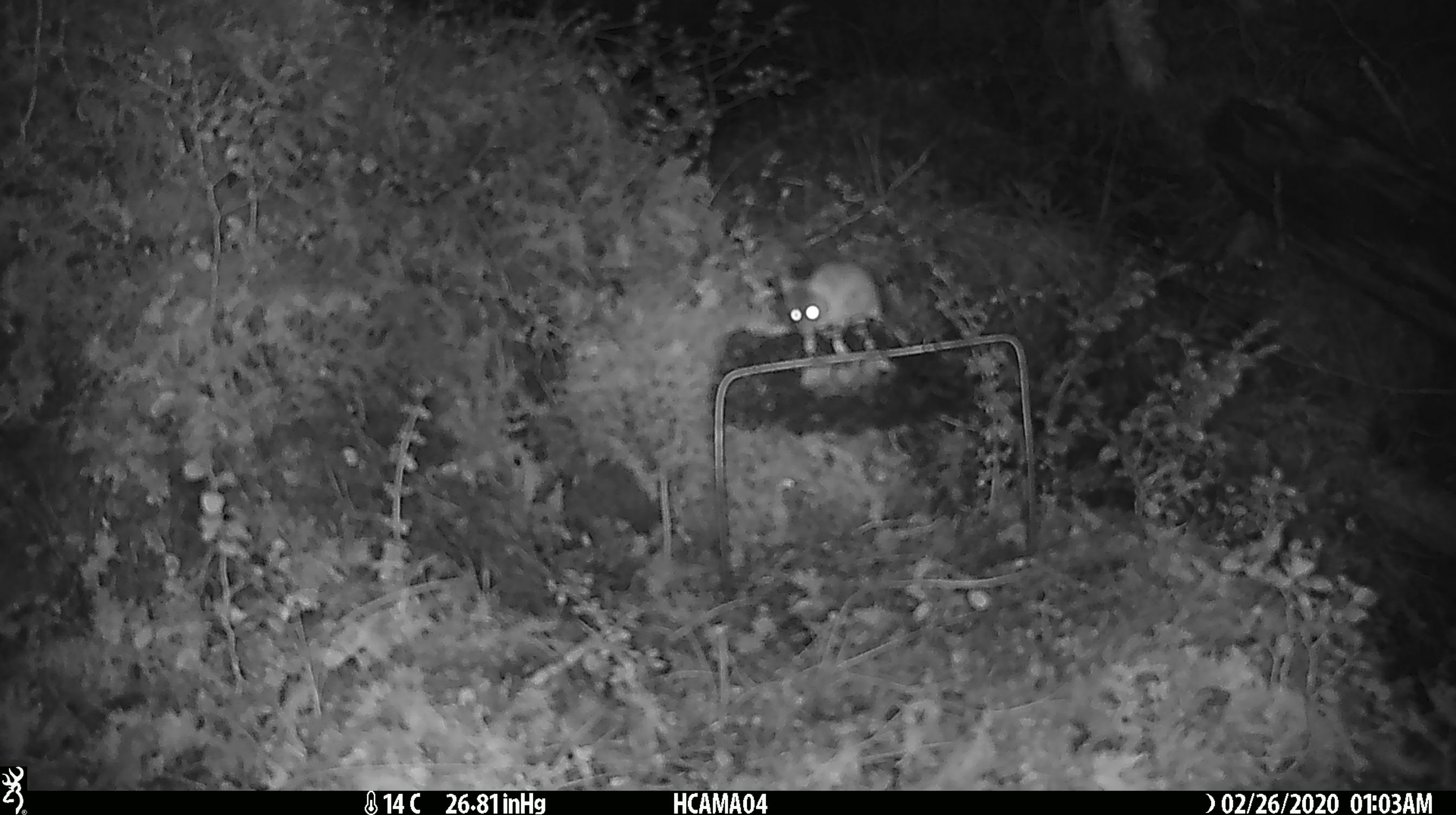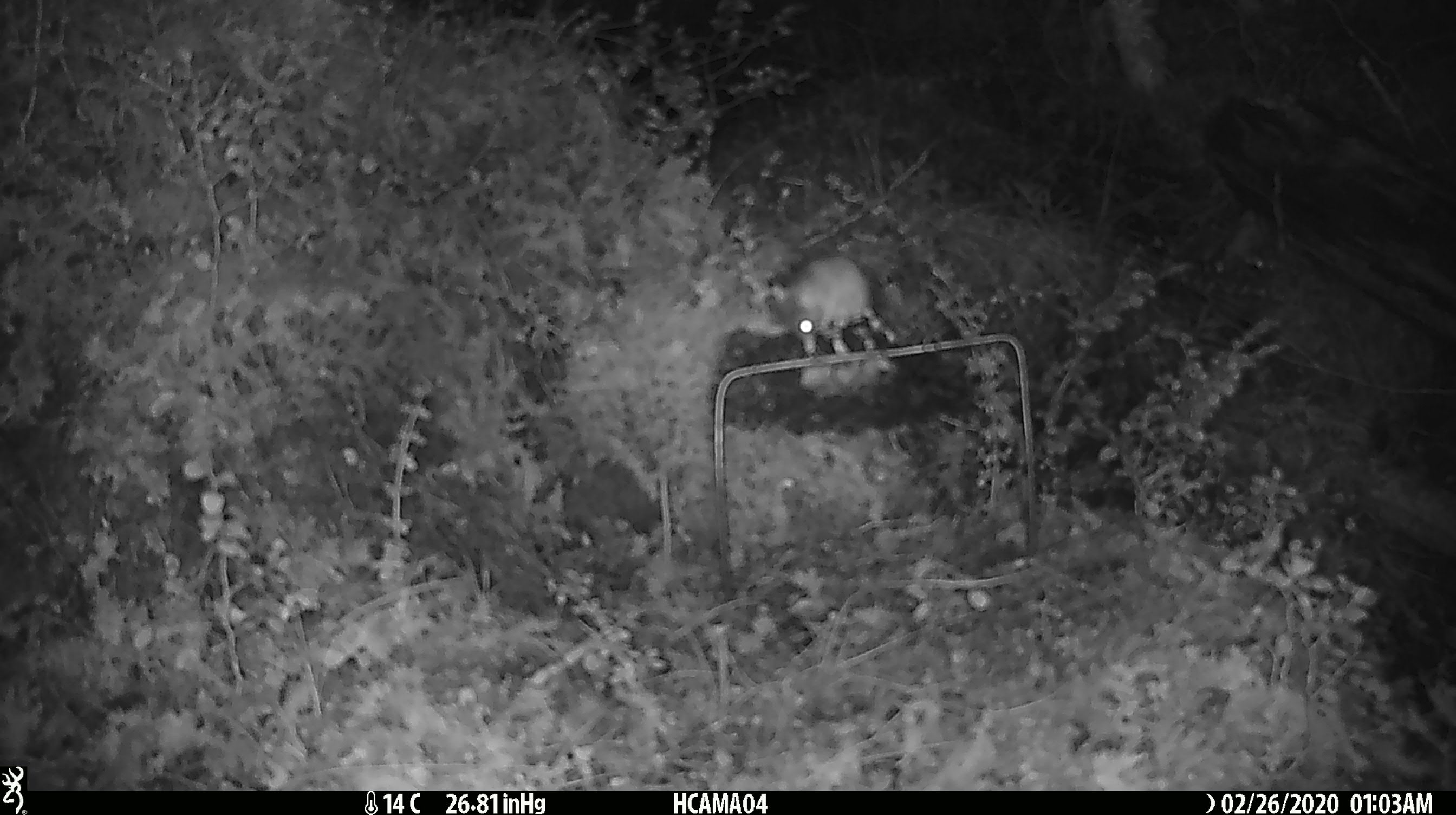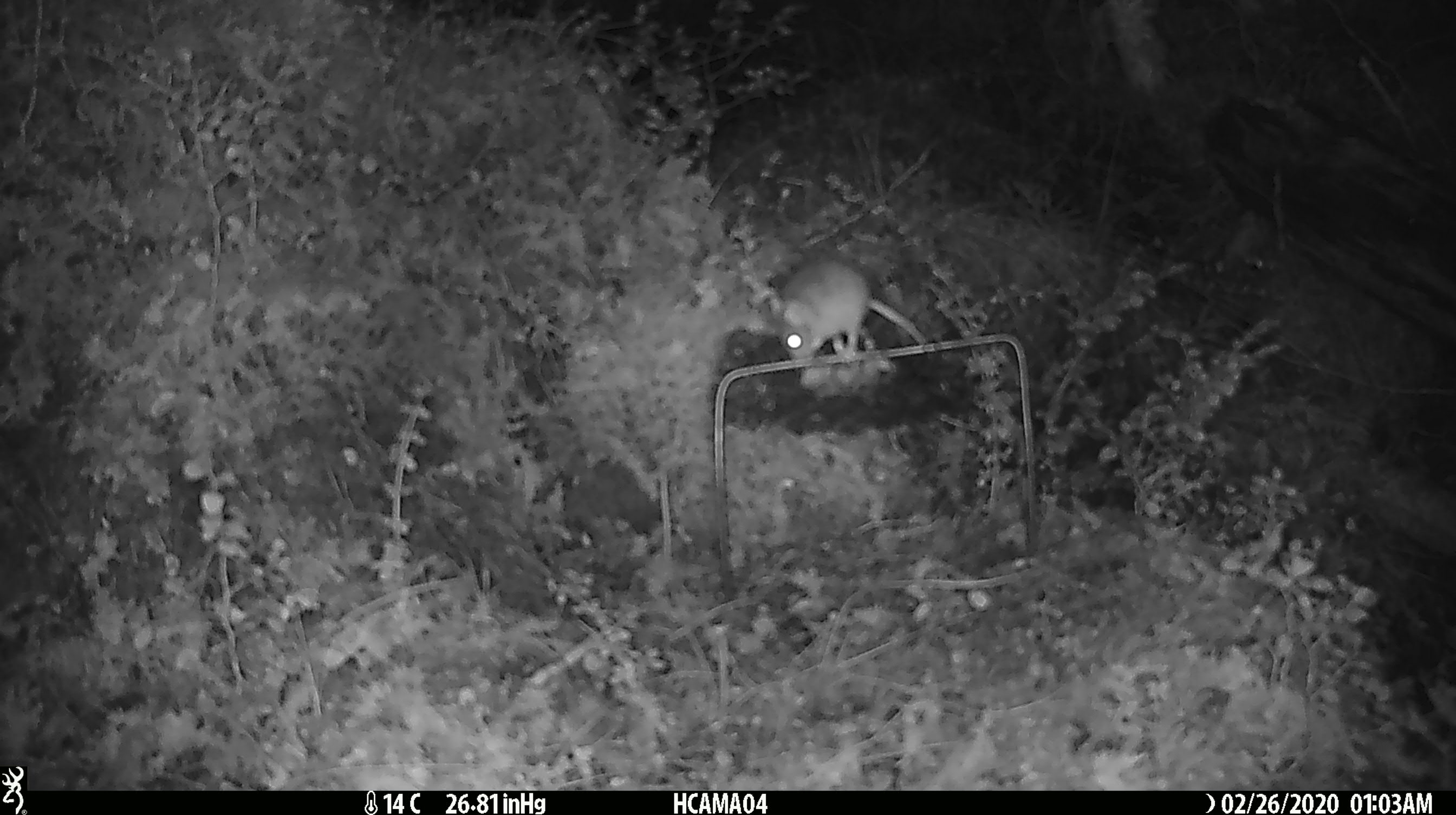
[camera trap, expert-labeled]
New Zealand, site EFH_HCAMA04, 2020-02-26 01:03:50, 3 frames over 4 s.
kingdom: Animalia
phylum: Chordata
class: Mammalia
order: Rodentia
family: Muridae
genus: Mus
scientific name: Mus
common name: mouse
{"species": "mouse (Mus)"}